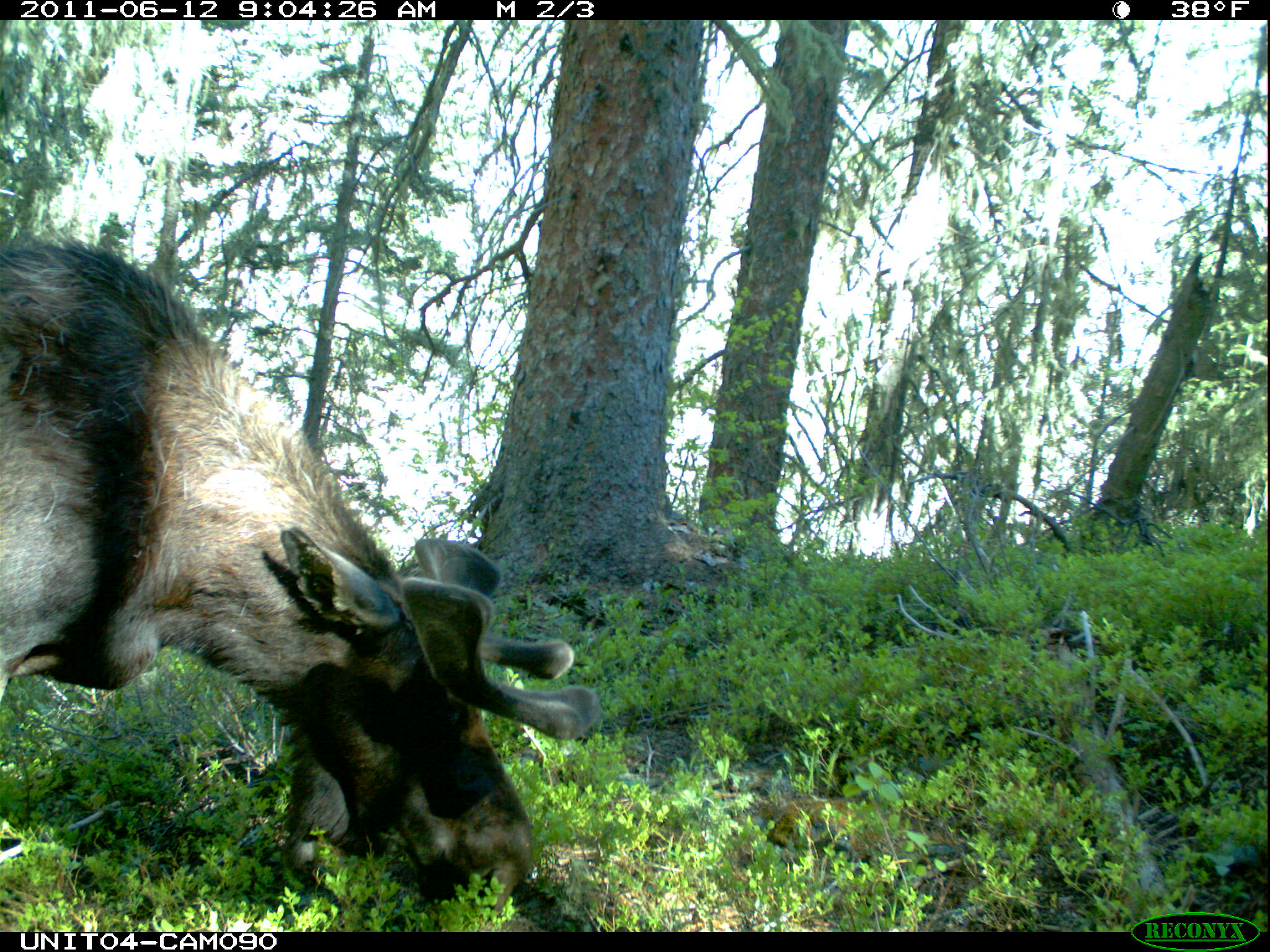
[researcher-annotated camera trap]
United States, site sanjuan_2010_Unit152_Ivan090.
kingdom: Animalia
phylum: Chordata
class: Mammalia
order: Artiodactyla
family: Cervidae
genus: Alces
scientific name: Alces alces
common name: moose